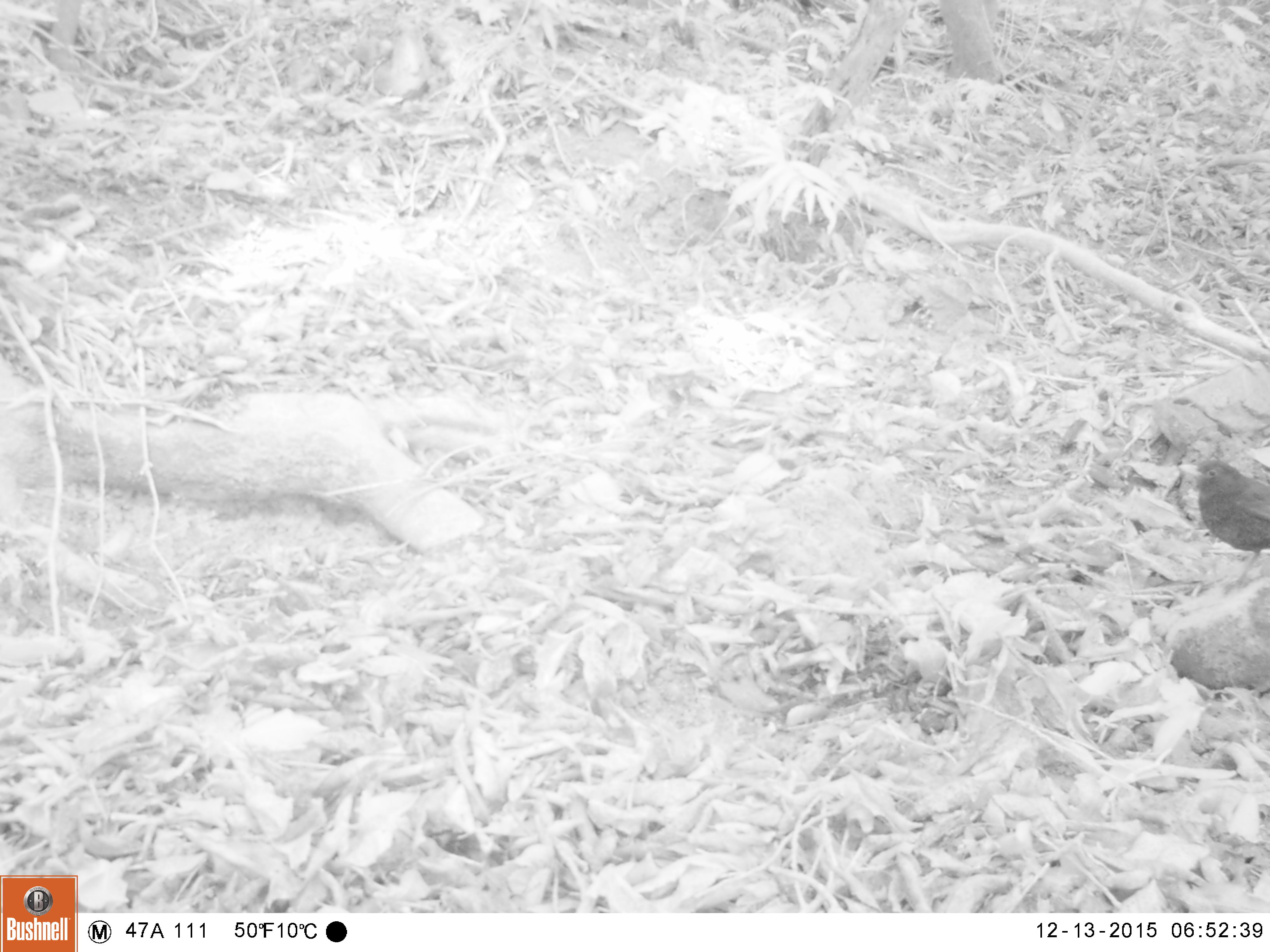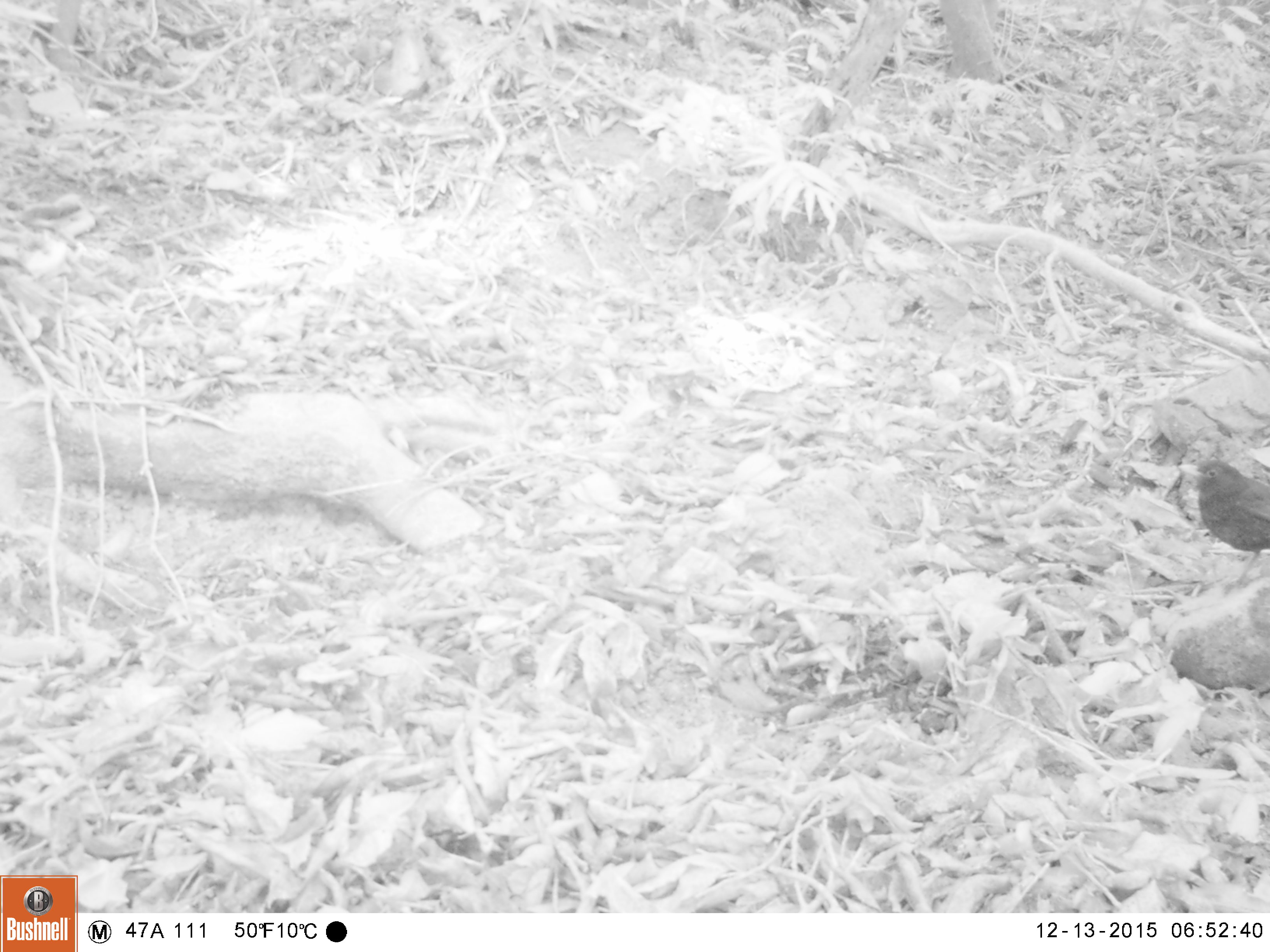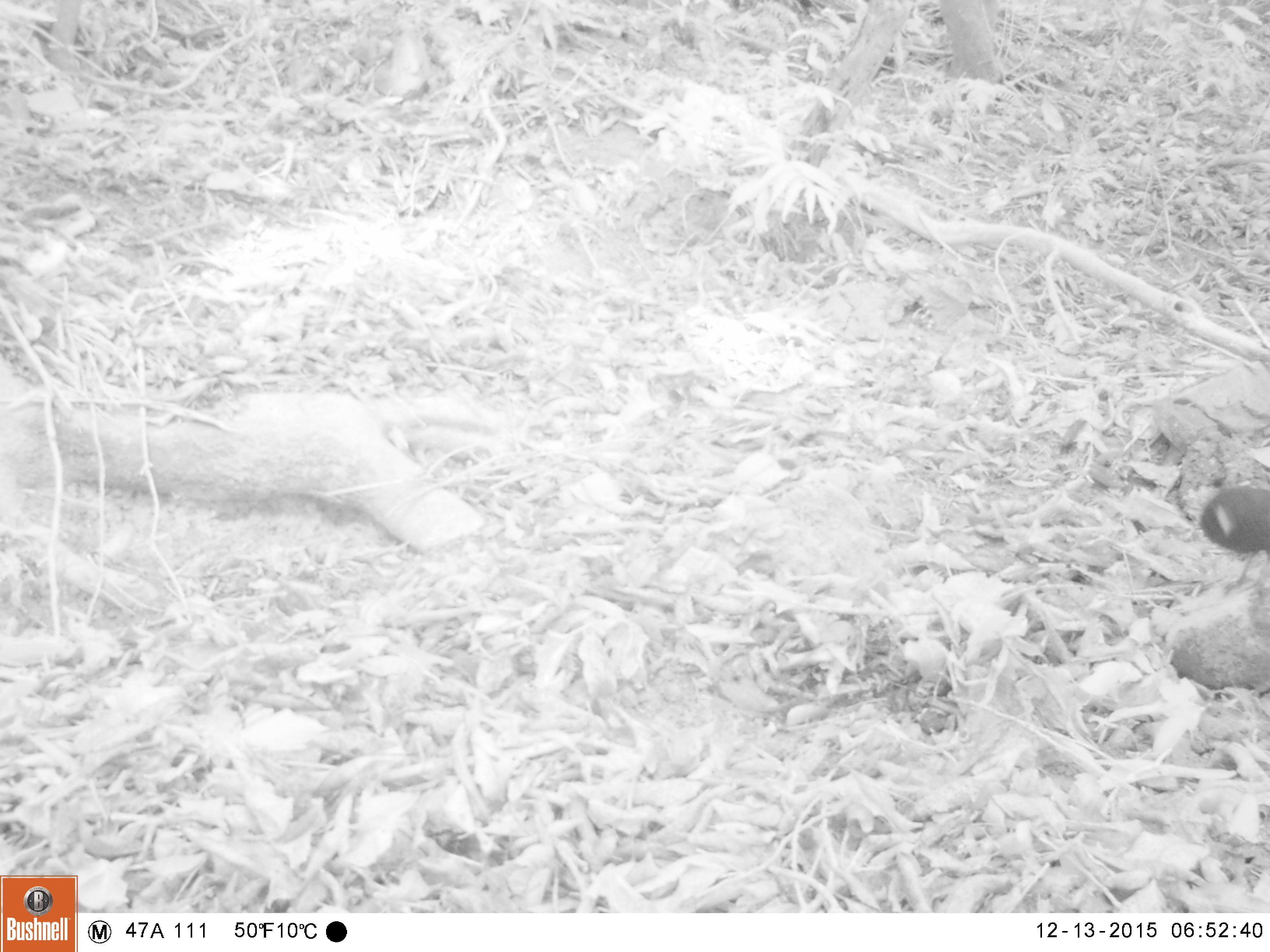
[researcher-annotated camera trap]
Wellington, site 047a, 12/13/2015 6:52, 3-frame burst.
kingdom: Animalia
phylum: Chordata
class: Aves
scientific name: Aves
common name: bird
Bird (Aves).